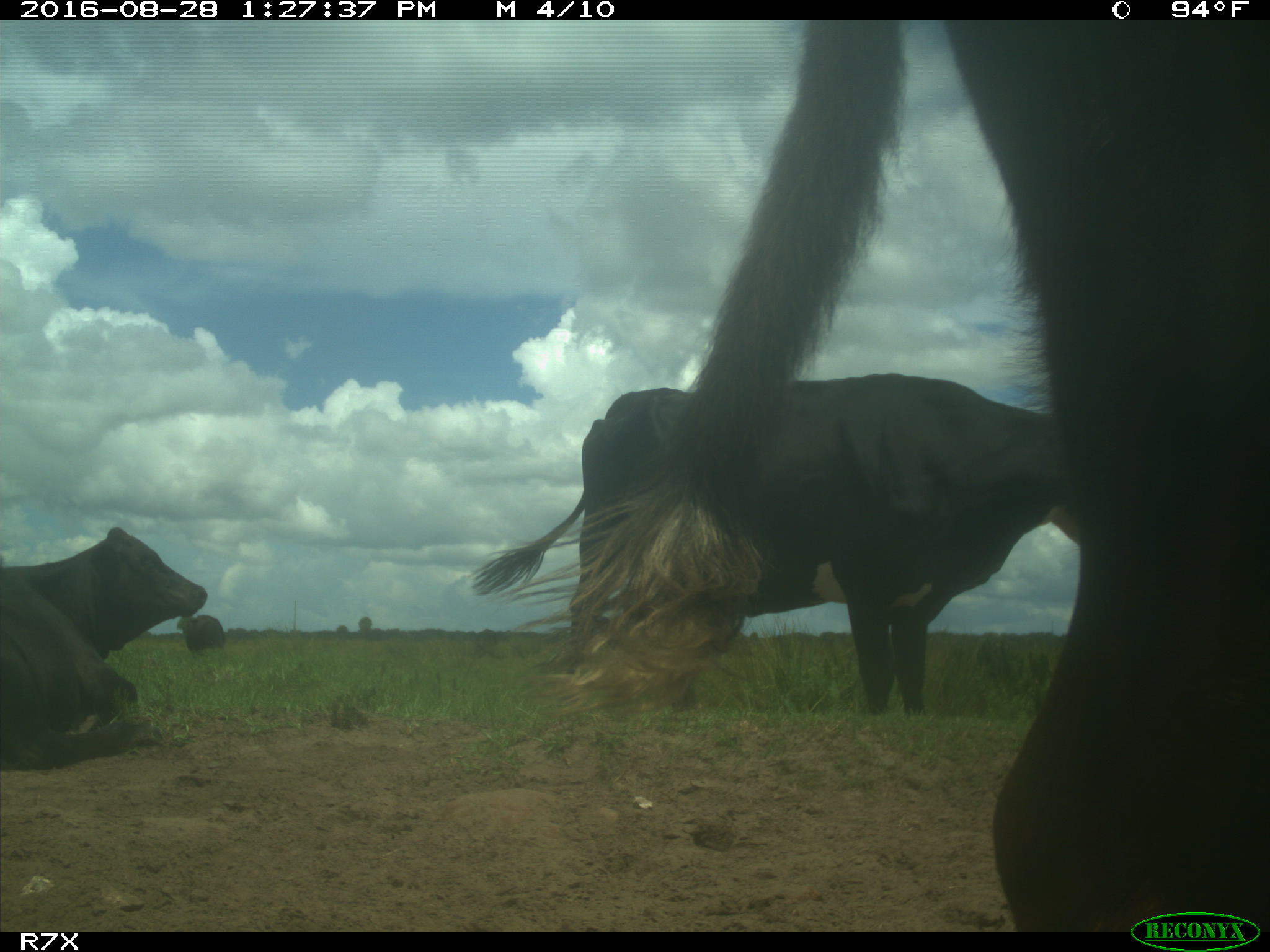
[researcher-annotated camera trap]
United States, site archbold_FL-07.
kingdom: Animalia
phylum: Chordata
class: Mammalia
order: Artiodactyla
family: Bovidae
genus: Bos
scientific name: Bos taurus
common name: domestic cow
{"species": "Bos taurus (domestic cow)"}